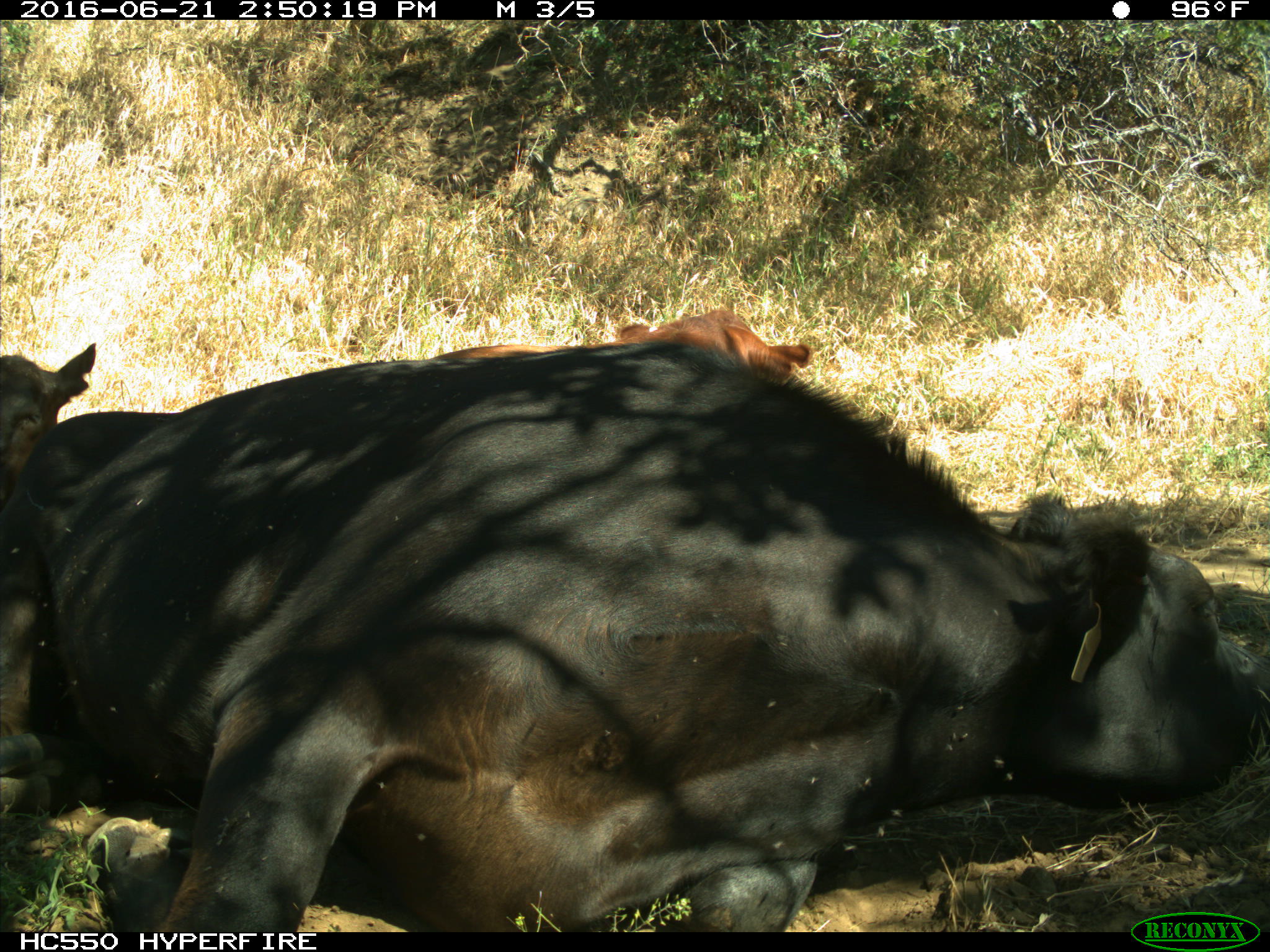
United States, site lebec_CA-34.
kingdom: Animalia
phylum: Chordata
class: Mammalia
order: Artiodactyla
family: Bovidae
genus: Bos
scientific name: Bos taurus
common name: domestic cow